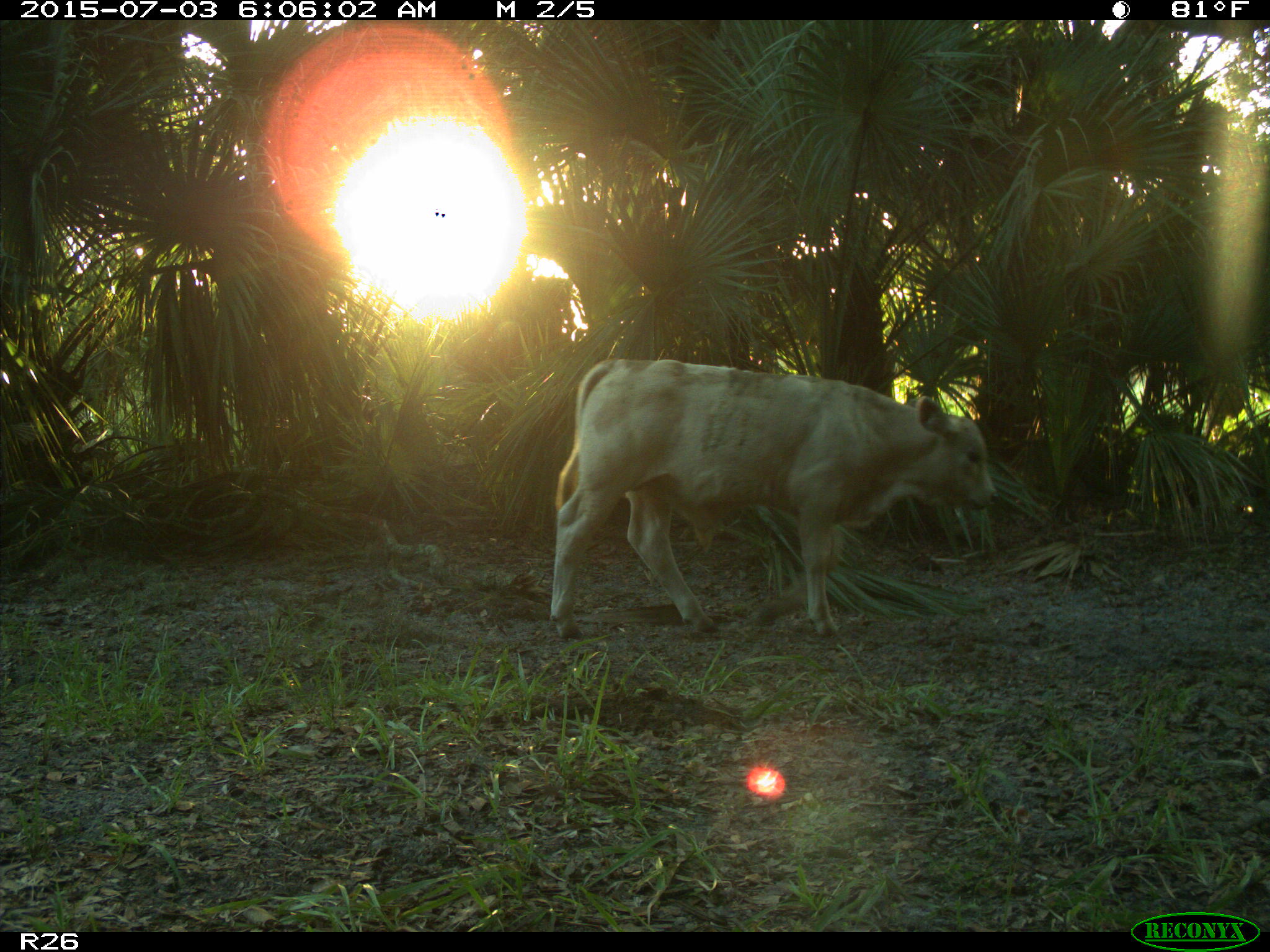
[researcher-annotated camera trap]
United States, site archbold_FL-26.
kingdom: Animalia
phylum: Chordata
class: Mammalia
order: Artiodactyla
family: Bovidae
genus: Bos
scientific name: Bos taurus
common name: domestic cow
Bos taurus (domestic cow).